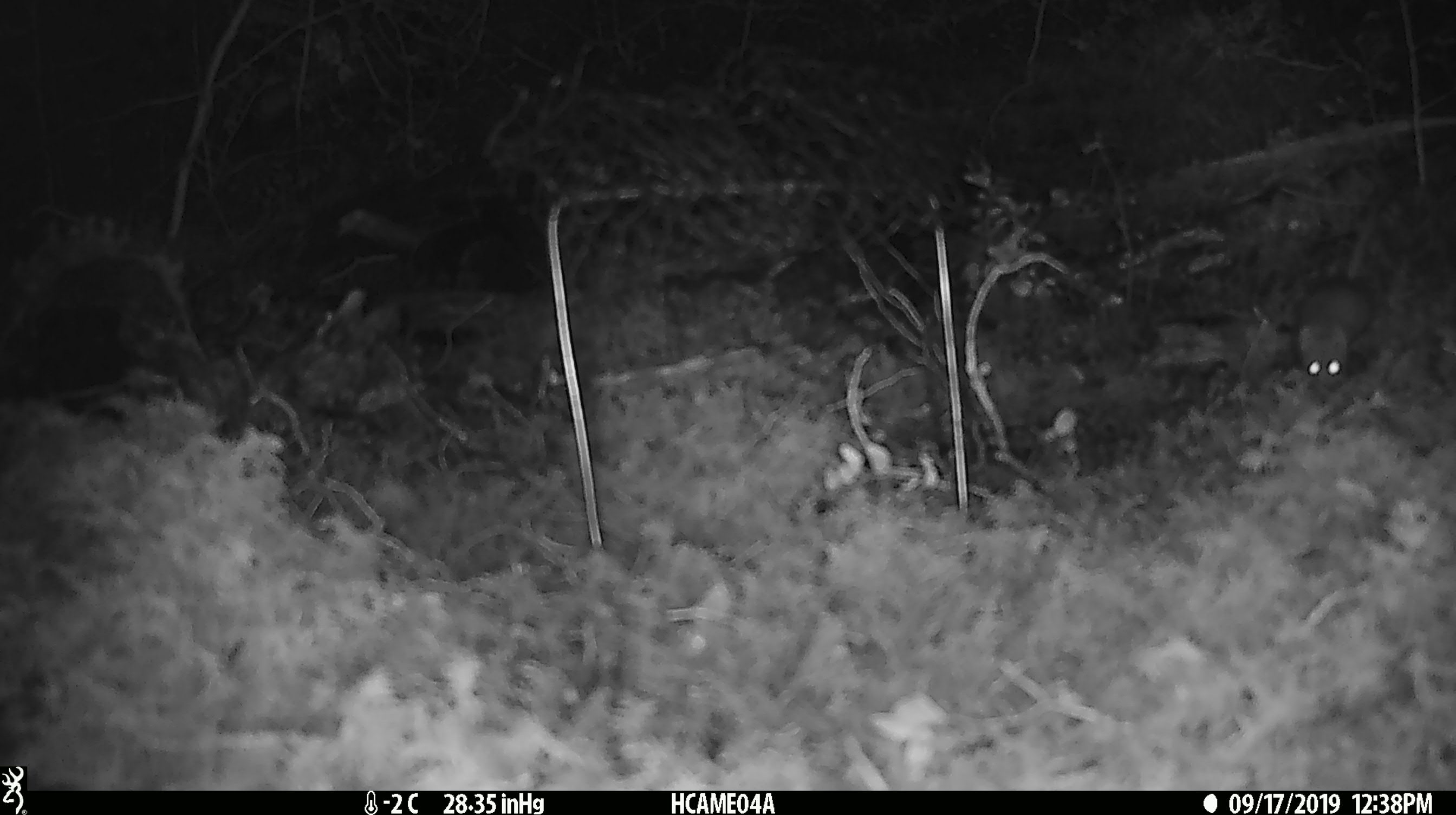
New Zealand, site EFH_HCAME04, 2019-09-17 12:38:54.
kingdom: Animalia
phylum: Chordata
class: Mammalia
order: Rodentia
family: Muridae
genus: Mus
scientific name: Mus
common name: mouse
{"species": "mouse (Mus)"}